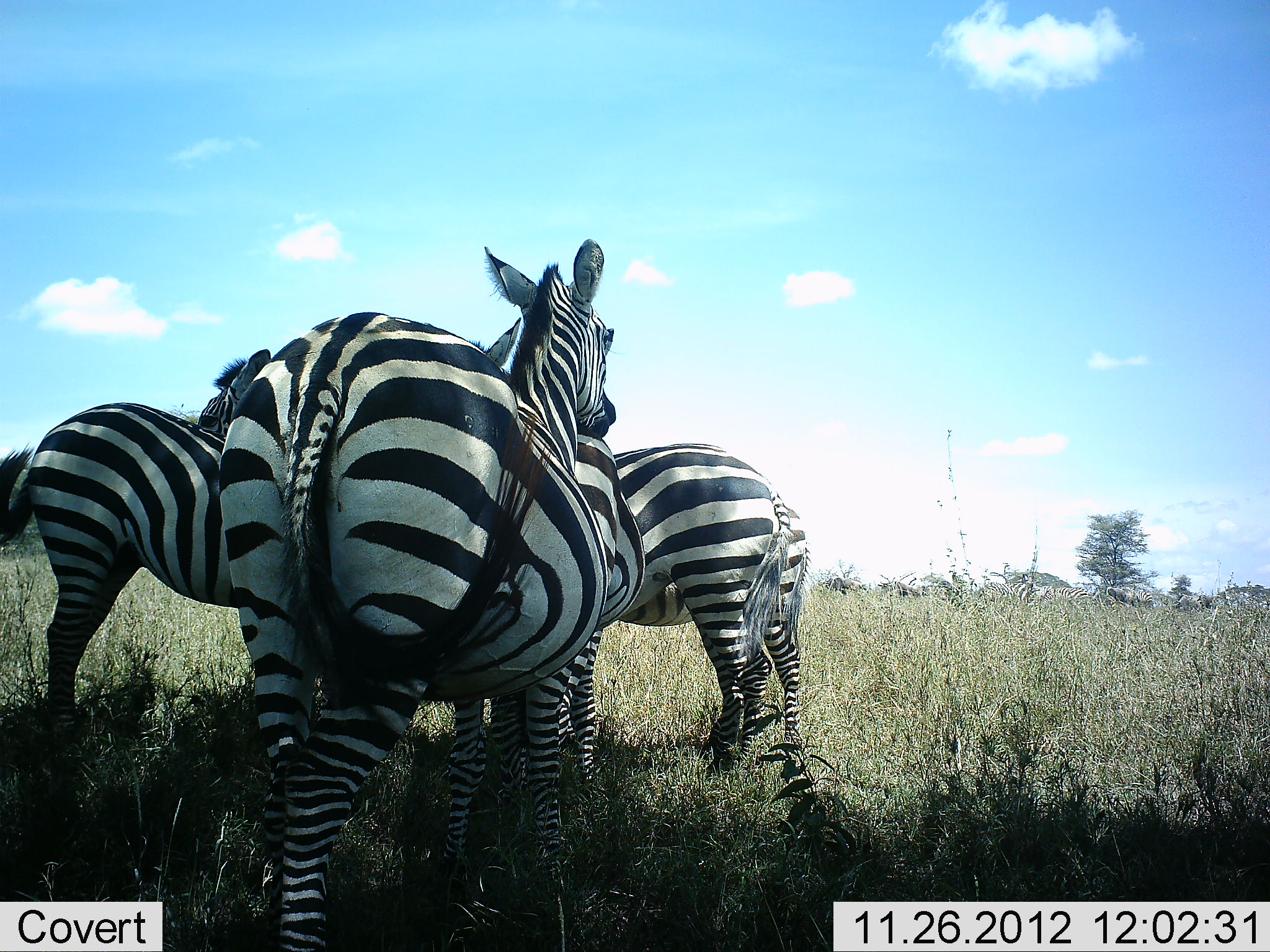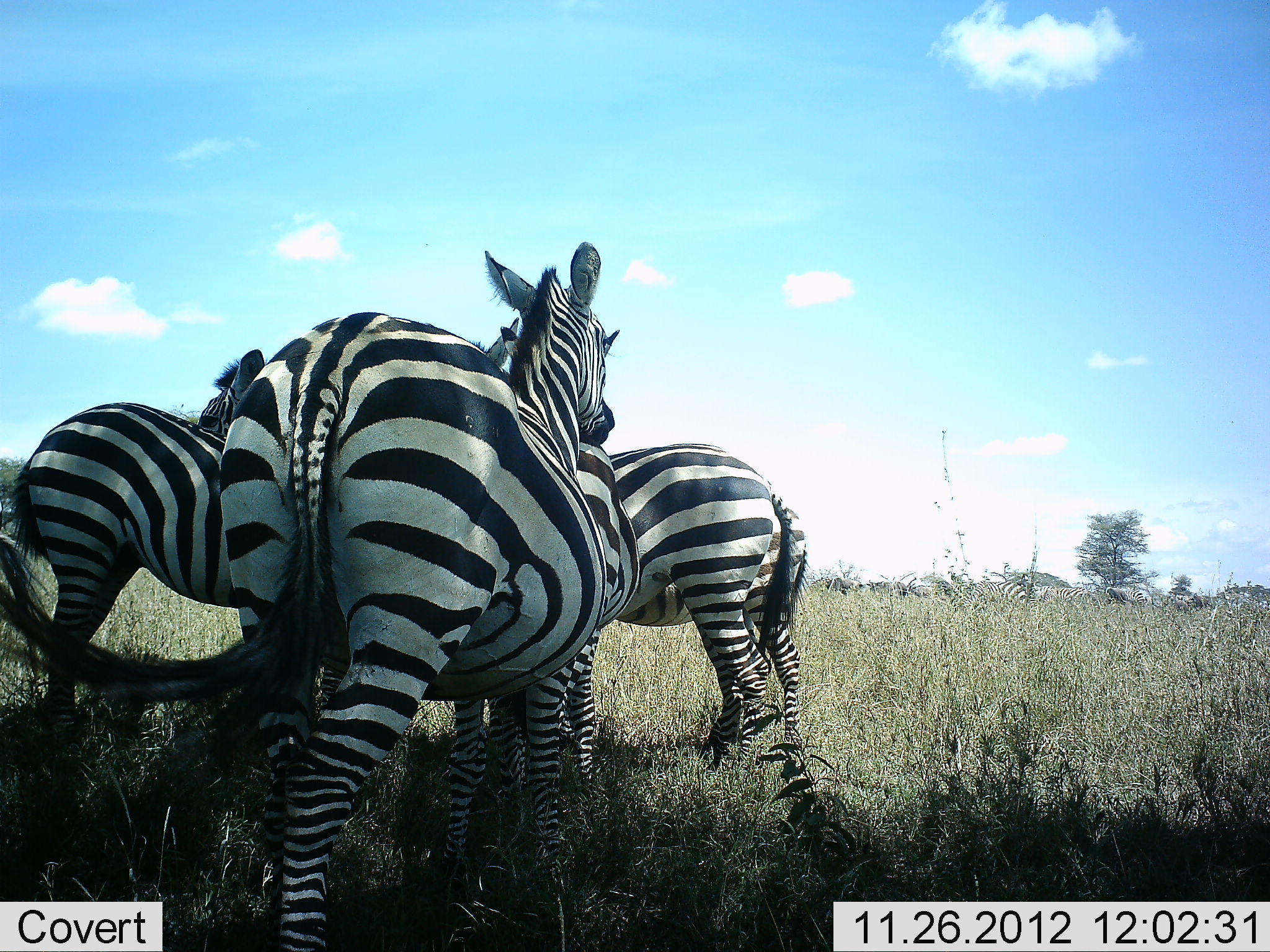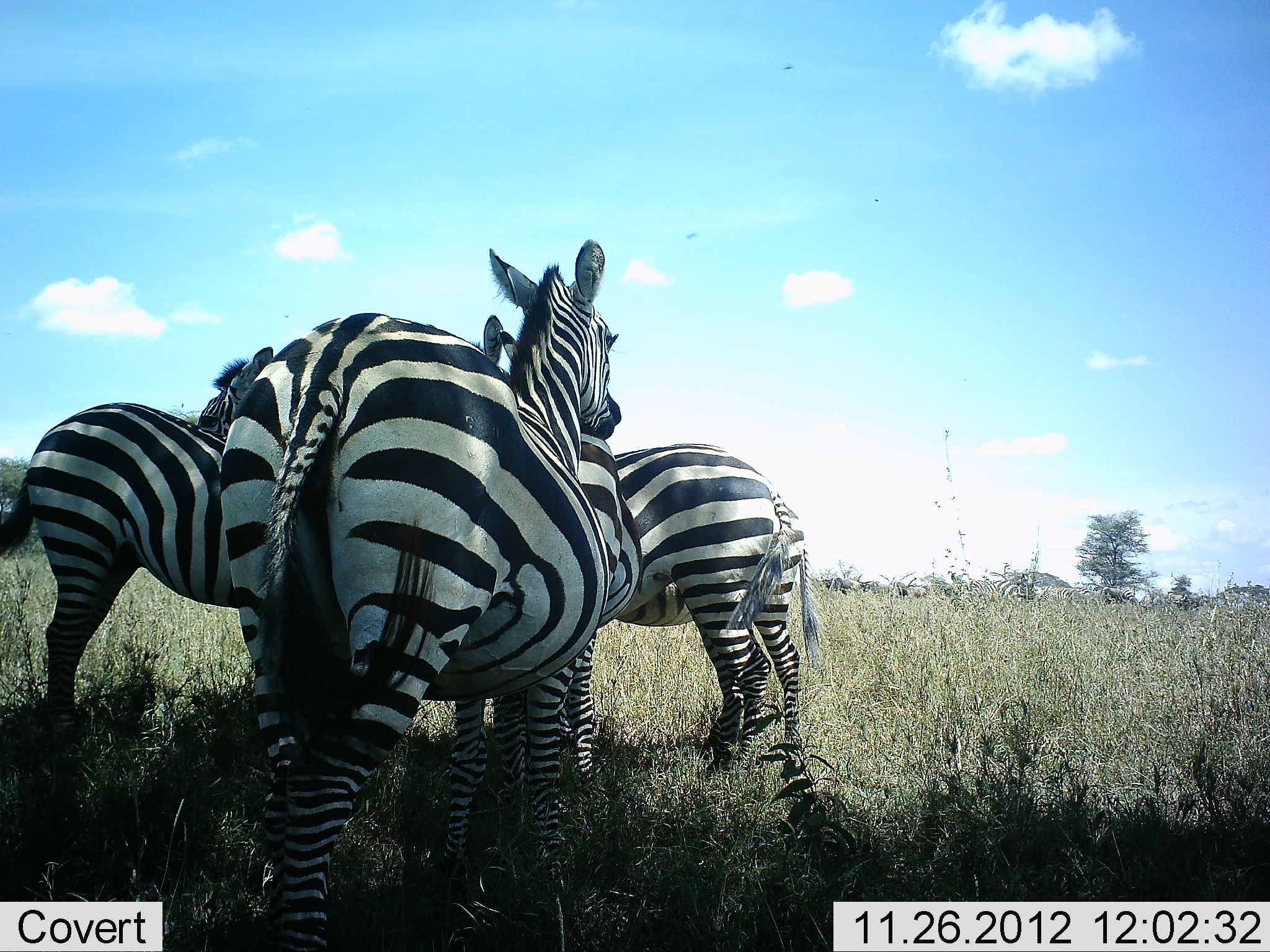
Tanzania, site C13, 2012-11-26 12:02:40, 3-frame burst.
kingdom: Animalia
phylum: Chordata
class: Mammalia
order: Perissodactyla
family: Equidae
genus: Equus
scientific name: Equus quagga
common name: plains zebra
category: zebra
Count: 9.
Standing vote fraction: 92%.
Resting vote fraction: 0%.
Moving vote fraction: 50%.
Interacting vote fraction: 25%.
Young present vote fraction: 8%.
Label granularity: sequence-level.